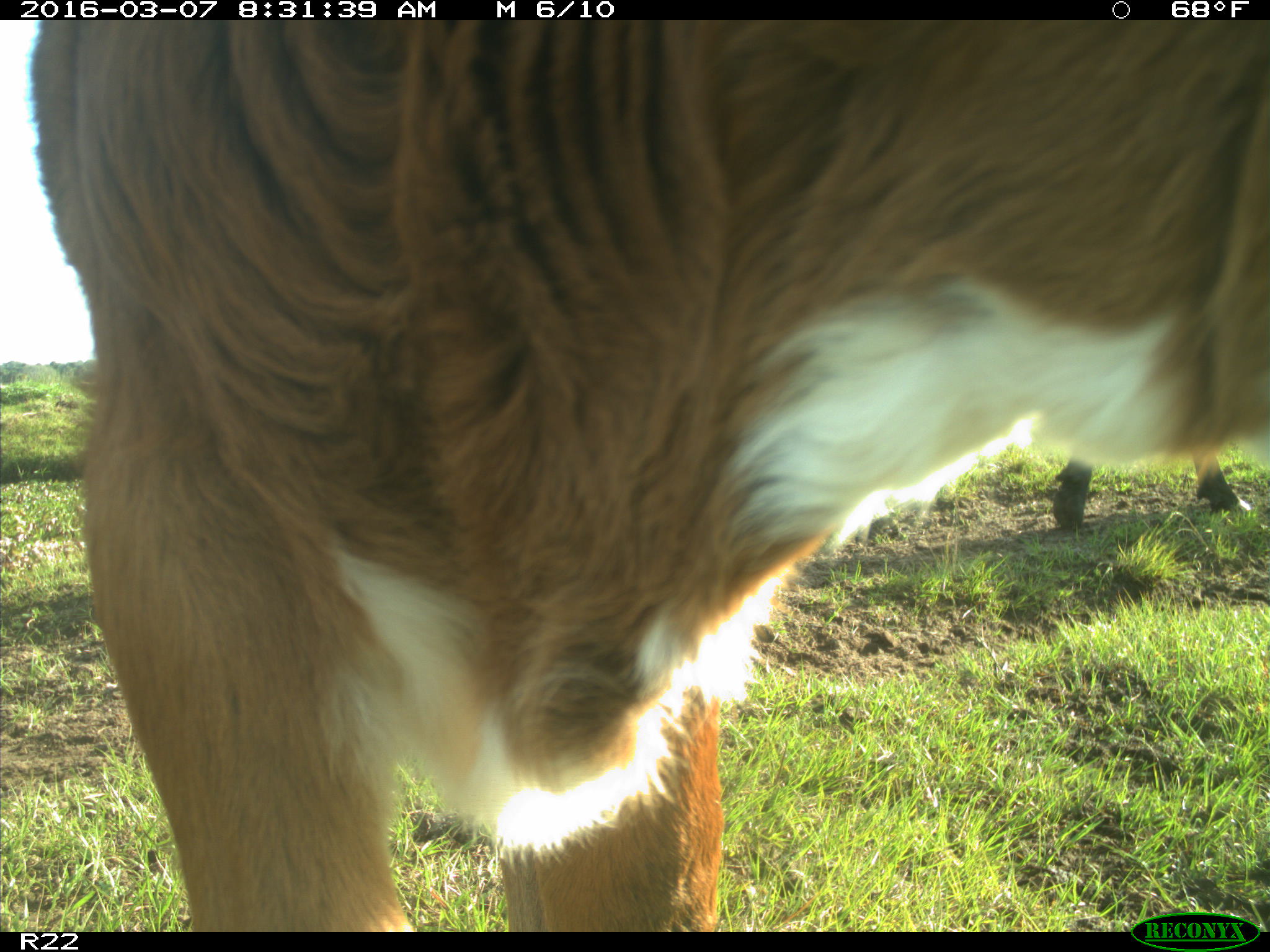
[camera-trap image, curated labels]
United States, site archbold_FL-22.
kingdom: Animalia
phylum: Chordata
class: Mammalia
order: Artiodactyla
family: Bovidae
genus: Bos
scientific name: Bos taurus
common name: domestic cow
Bos taurus (domestic cow).